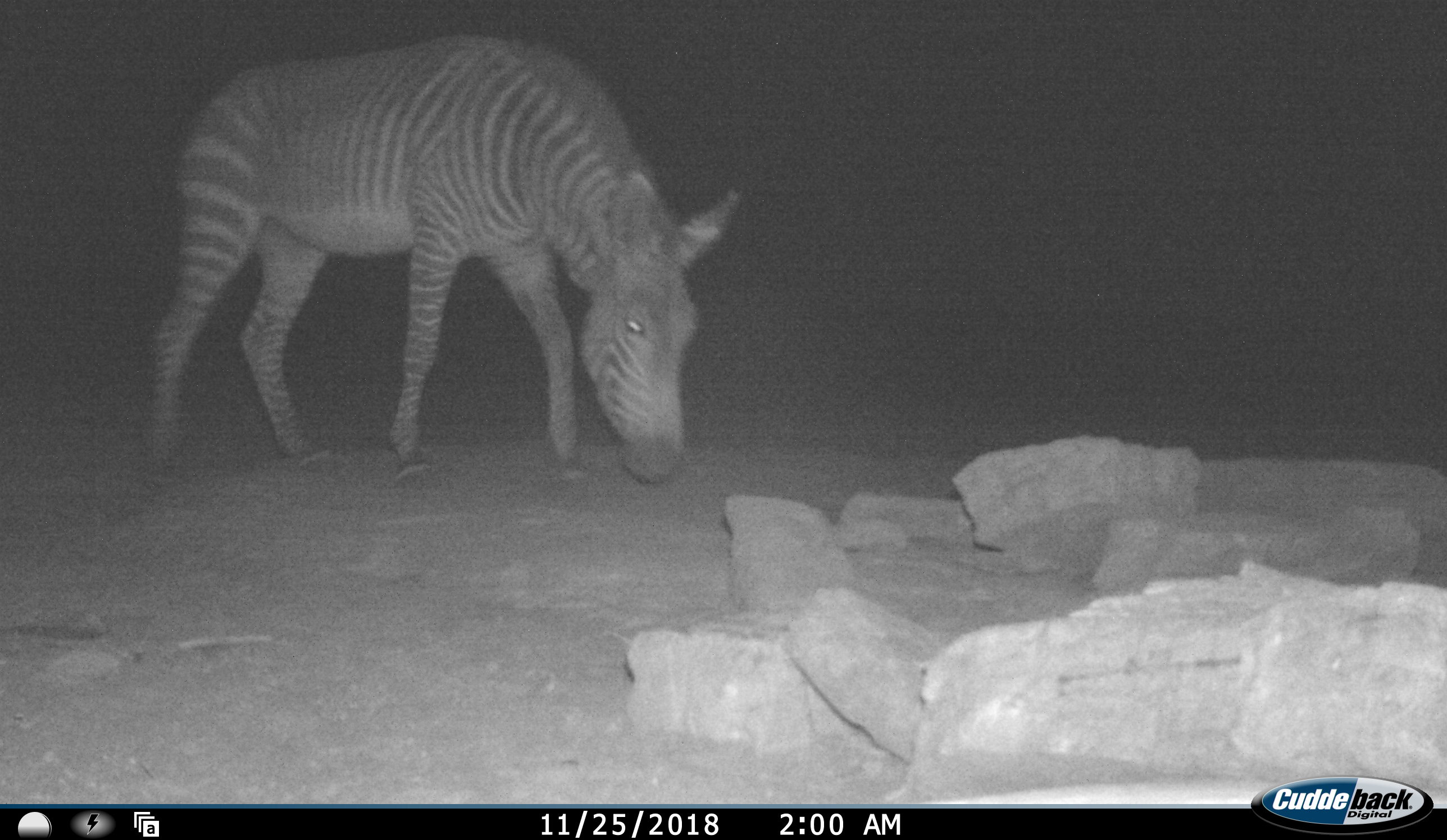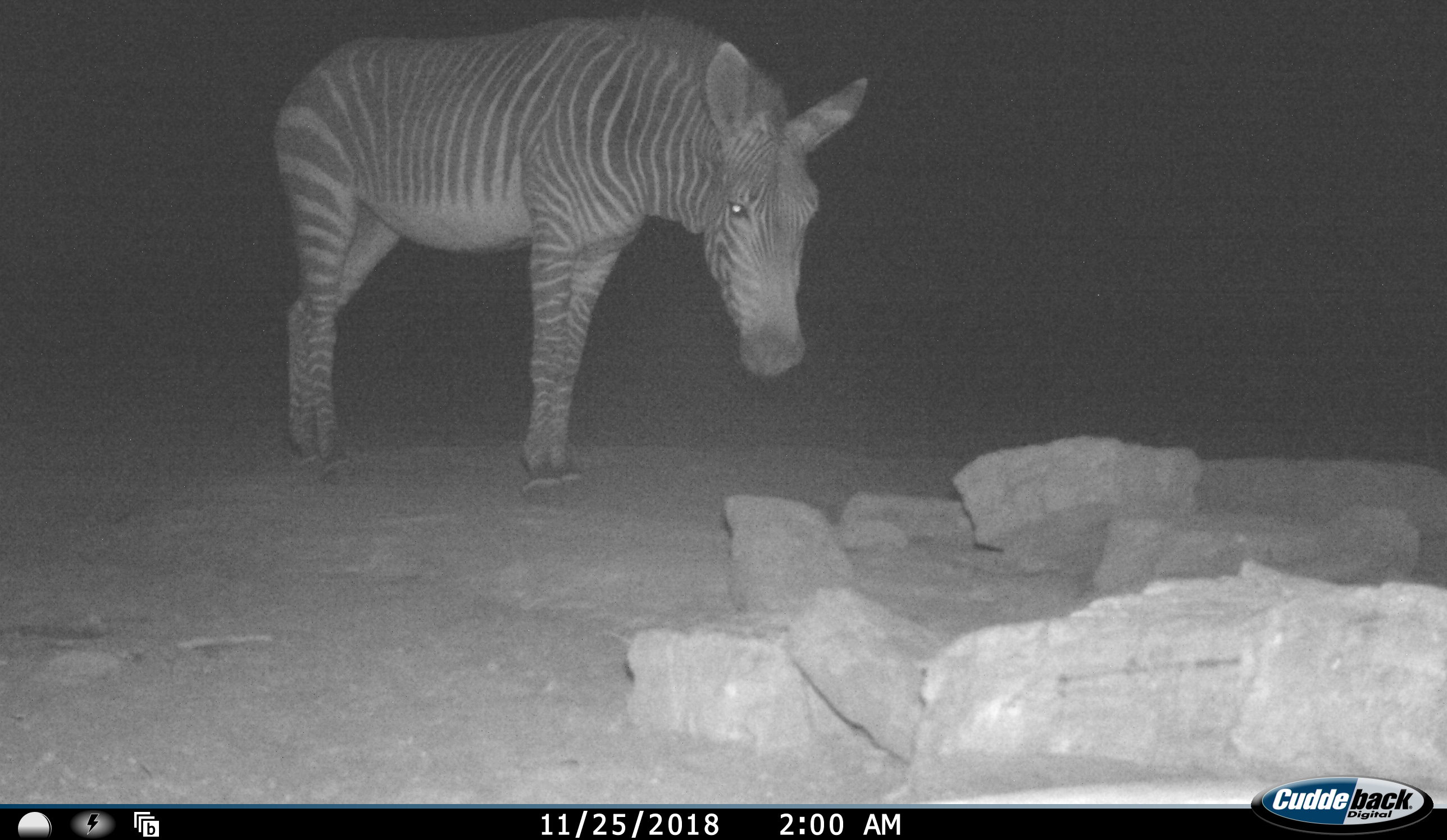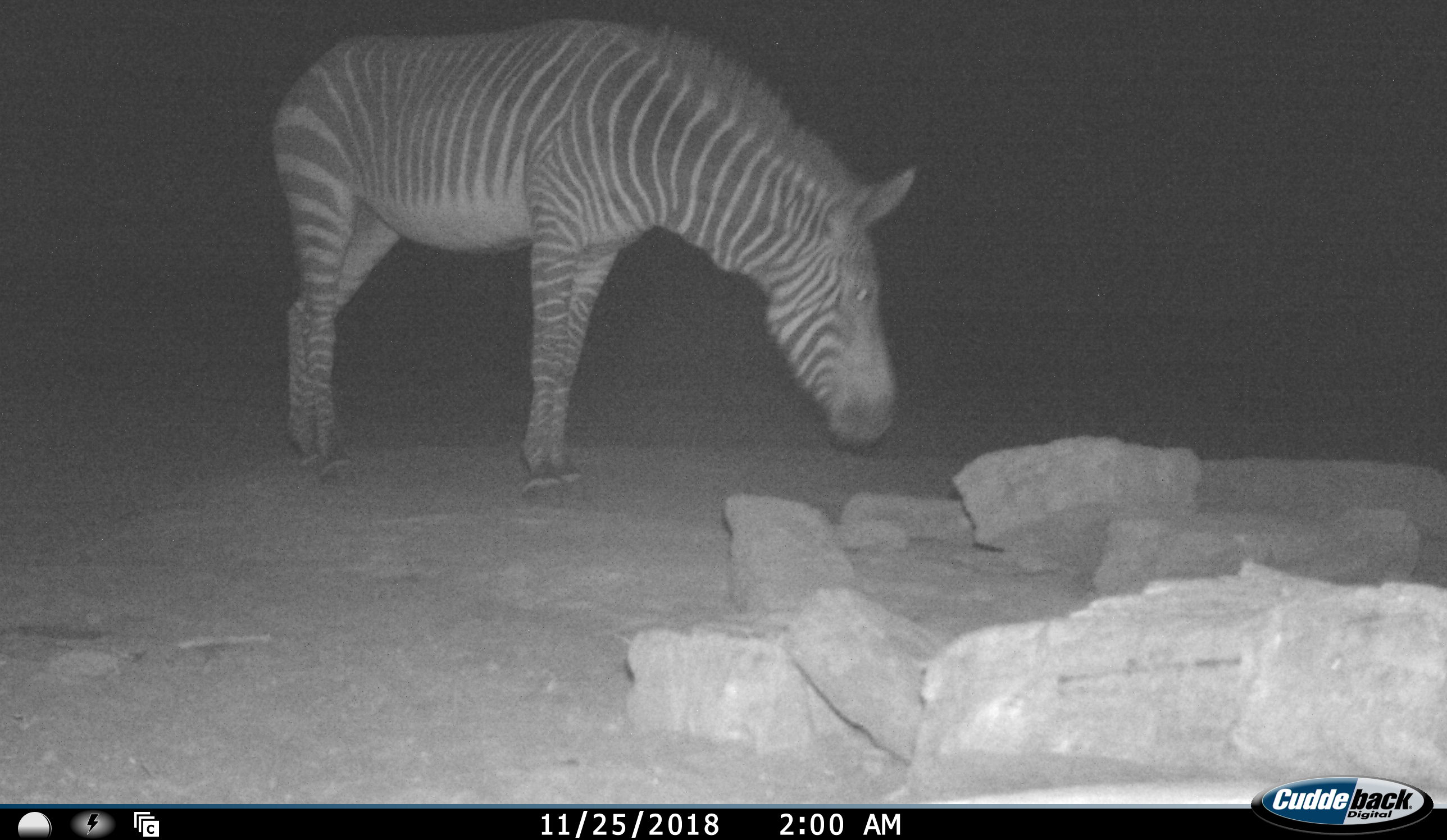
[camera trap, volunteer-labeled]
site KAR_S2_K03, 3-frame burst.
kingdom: Animalia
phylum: Chordata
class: Mammalia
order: Perissodactyla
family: Equidae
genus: Equus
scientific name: Equus zebra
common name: mountain zebra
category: zebramountain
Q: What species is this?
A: Zebramountain (mountain zebra) (Equus zebra).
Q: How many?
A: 1.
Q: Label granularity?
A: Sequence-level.